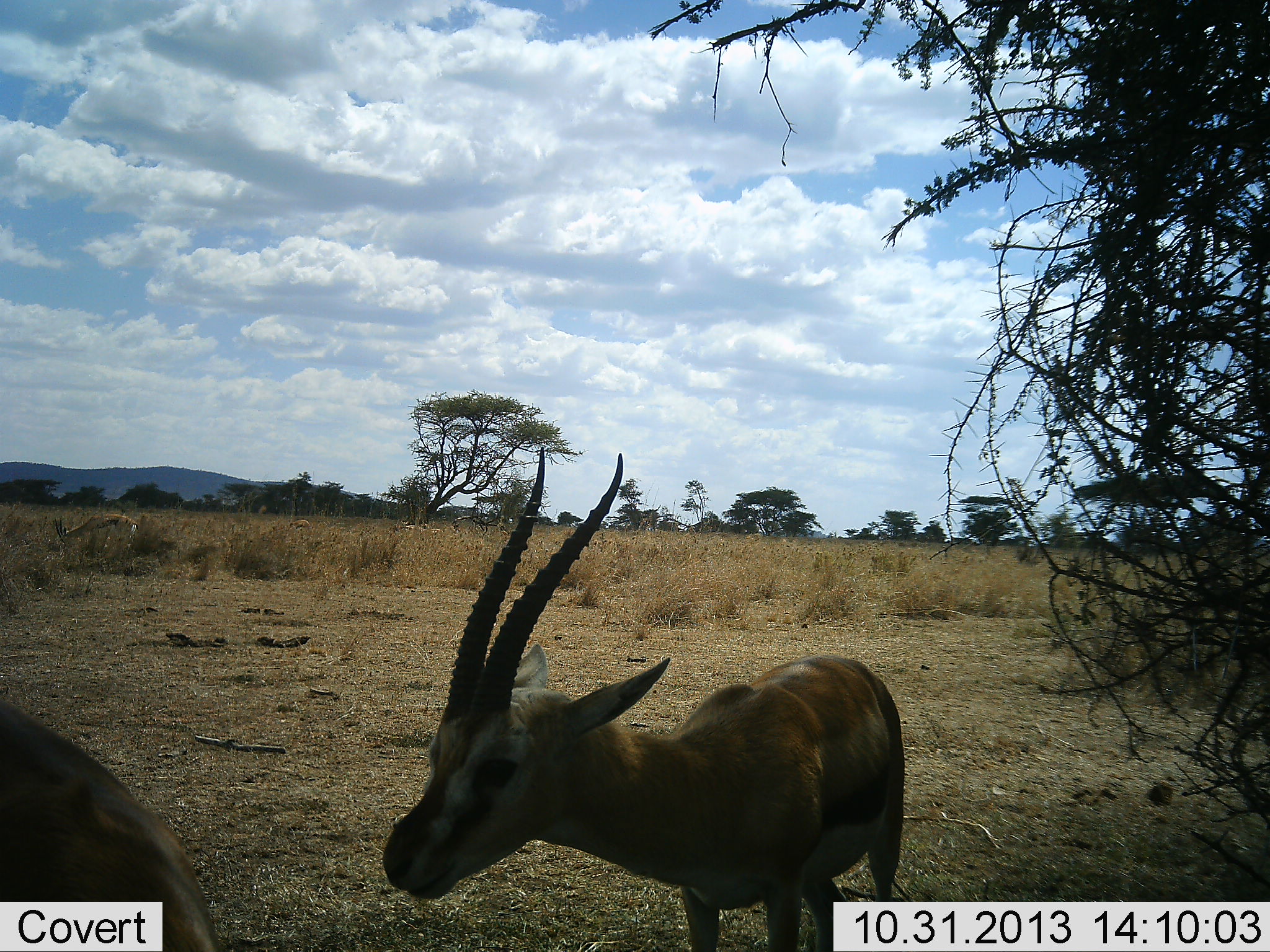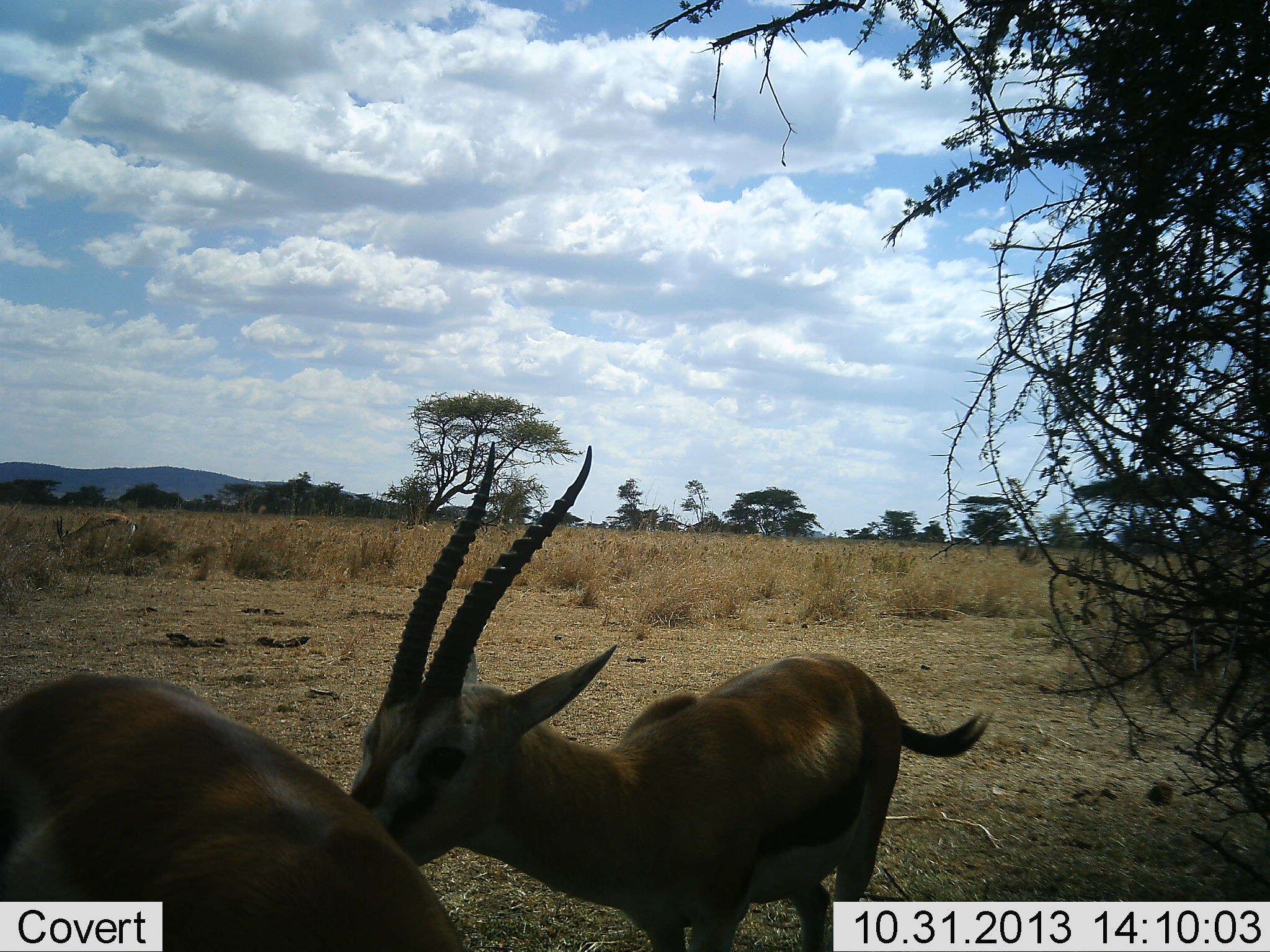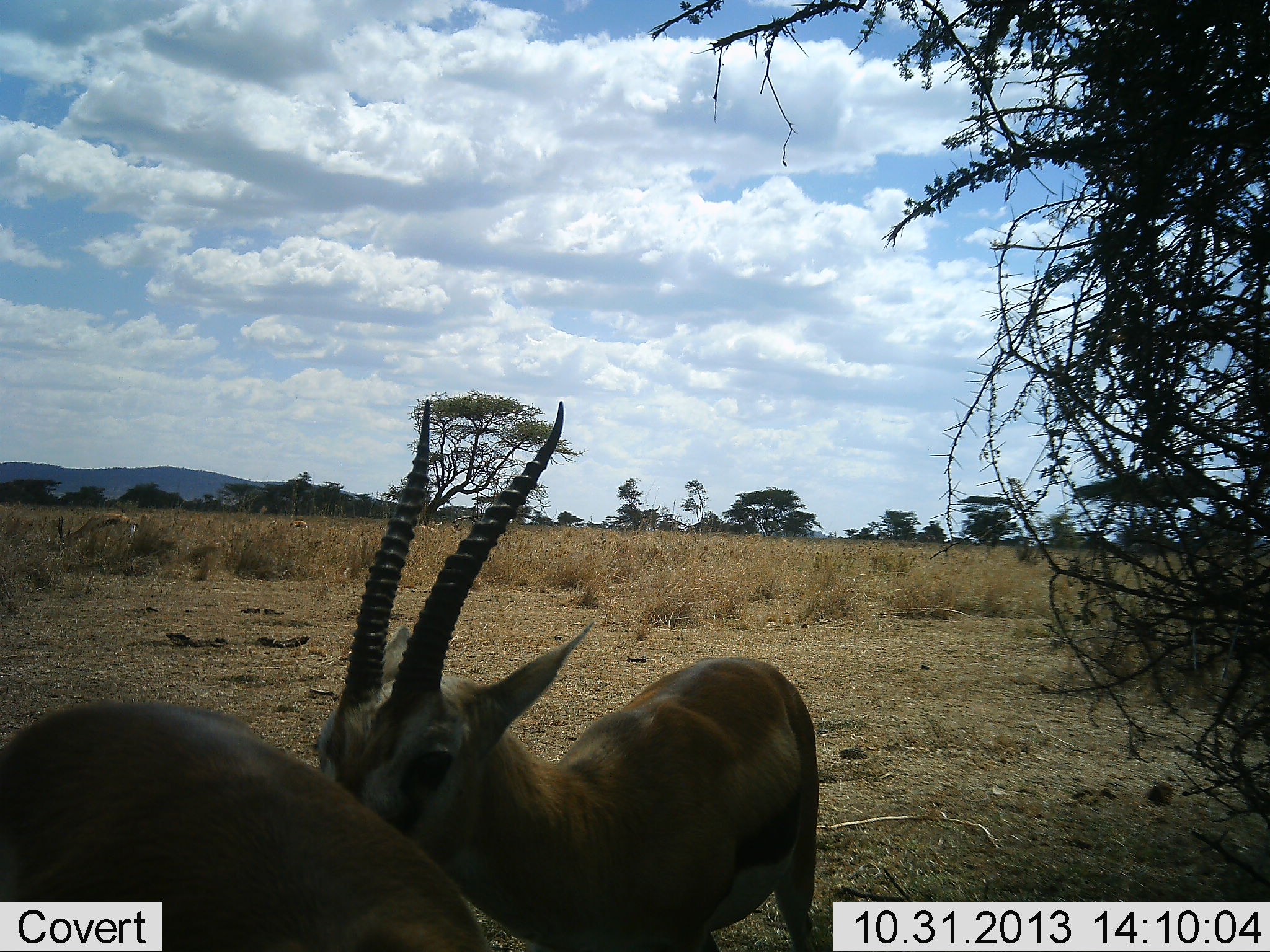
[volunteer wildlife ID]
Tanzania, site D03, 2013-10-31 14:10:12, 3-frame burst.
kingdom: Animalia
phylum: Chordata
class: Mammalia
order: Artiodactyla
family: Bovidae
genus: Eudorcas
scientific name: Eudorcas thomsonii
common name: thomson's gazelle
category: gazellethomsons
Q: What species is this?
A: Gazellethomsons (thomson's gazelle) (Eudorcas thomsonii).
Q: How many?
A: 3.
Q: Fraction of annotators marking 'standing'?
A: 60%.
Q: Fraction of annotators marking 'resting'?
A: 0%.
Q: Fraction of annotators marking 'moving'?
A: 30%.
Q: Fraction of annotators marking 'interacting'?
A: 50%.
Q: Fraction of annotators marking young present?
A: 0%.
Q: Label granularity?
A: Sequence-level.